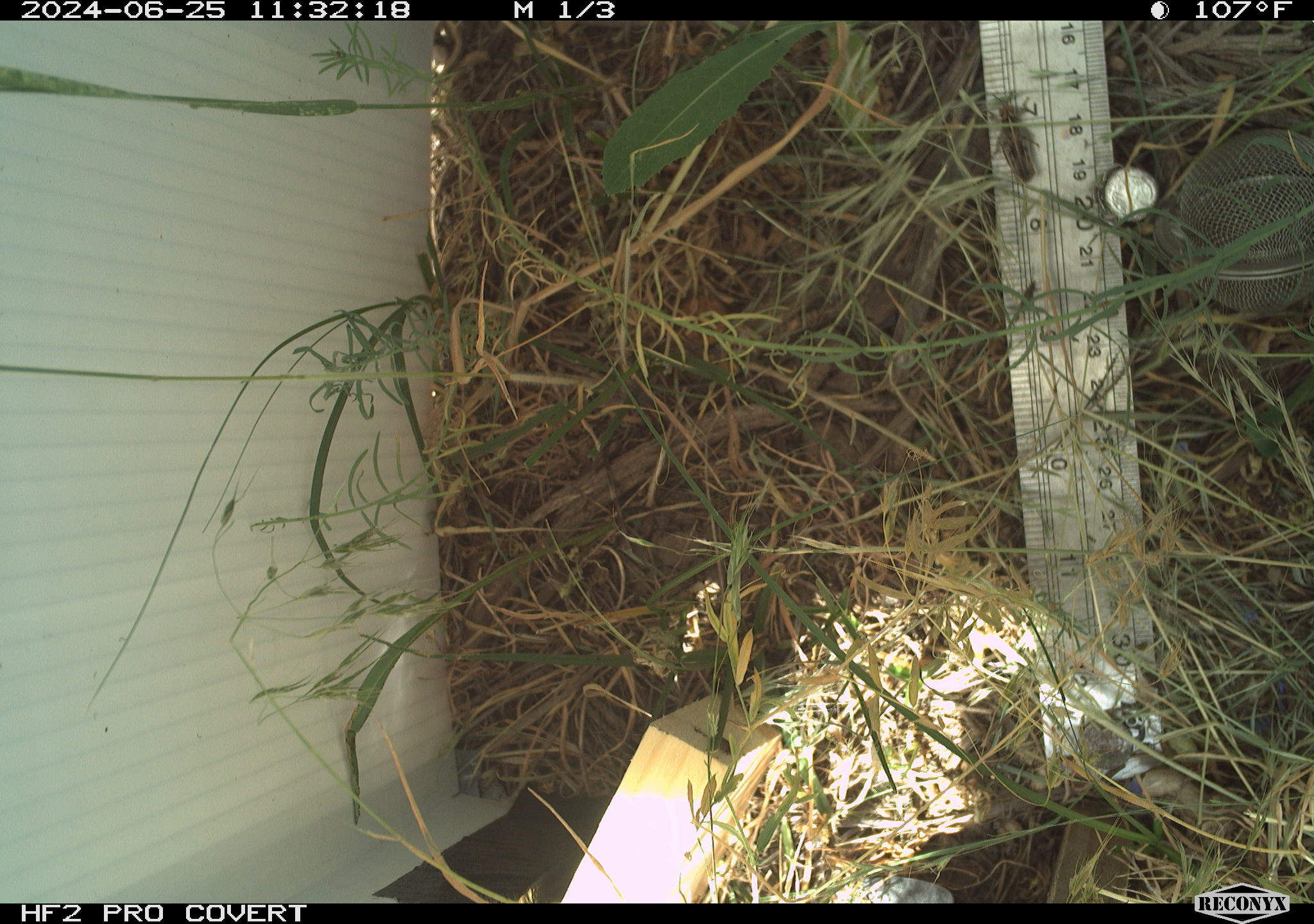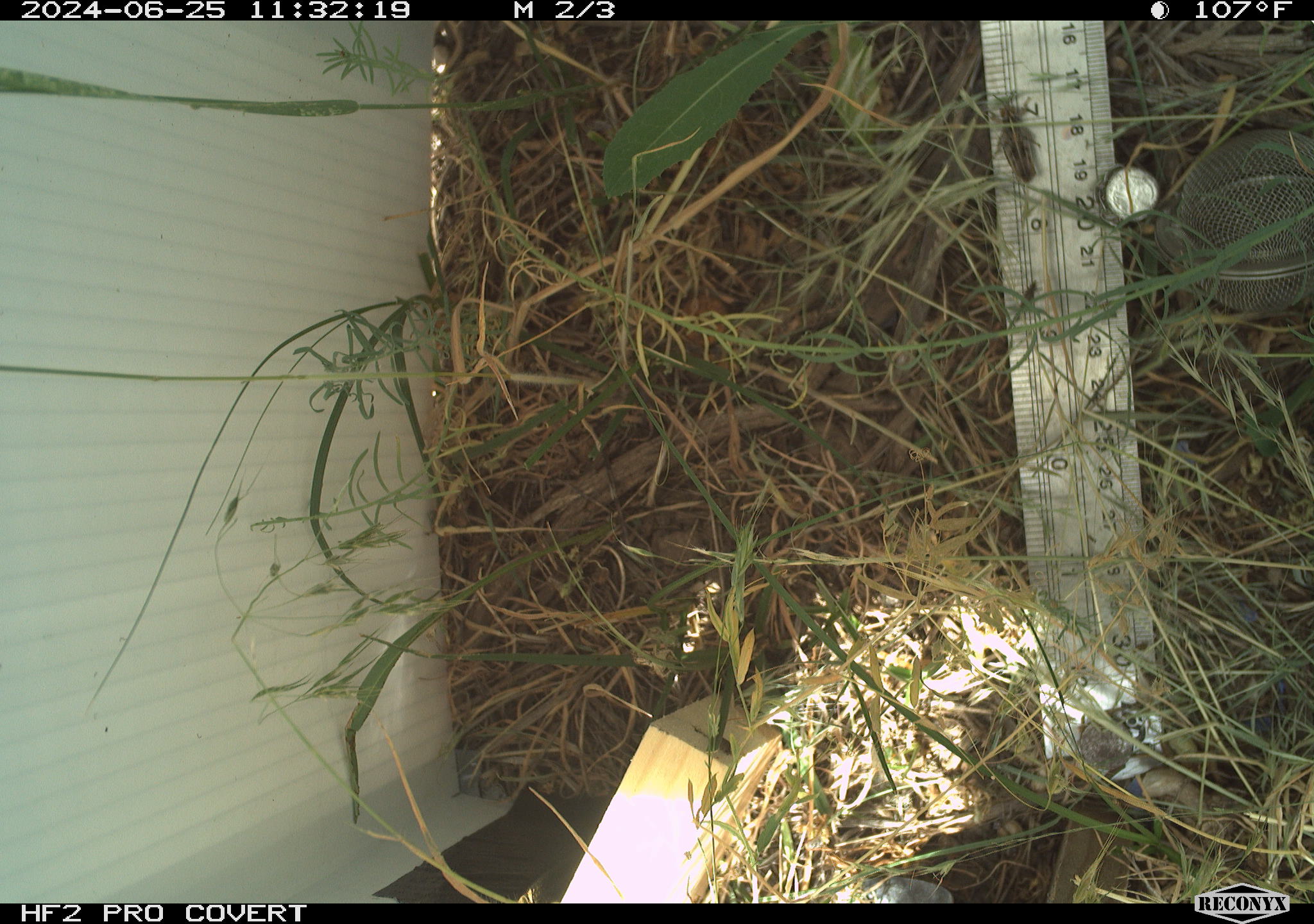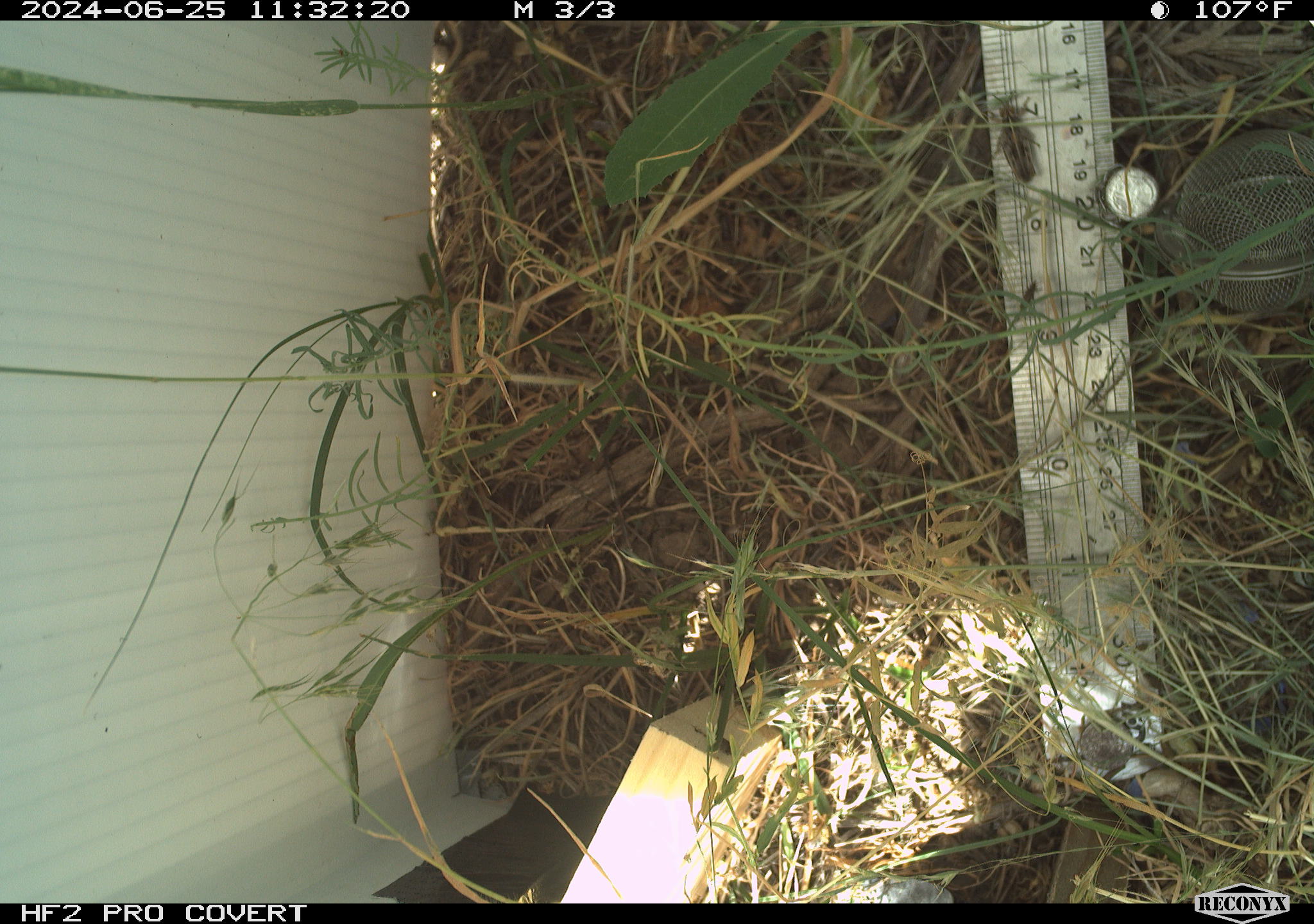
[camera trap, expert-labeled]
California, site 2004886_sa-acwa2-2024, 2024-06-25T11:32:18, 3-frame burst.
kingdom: Animalia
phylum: Arthropoda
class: Insecta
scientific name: Insecta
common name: insect